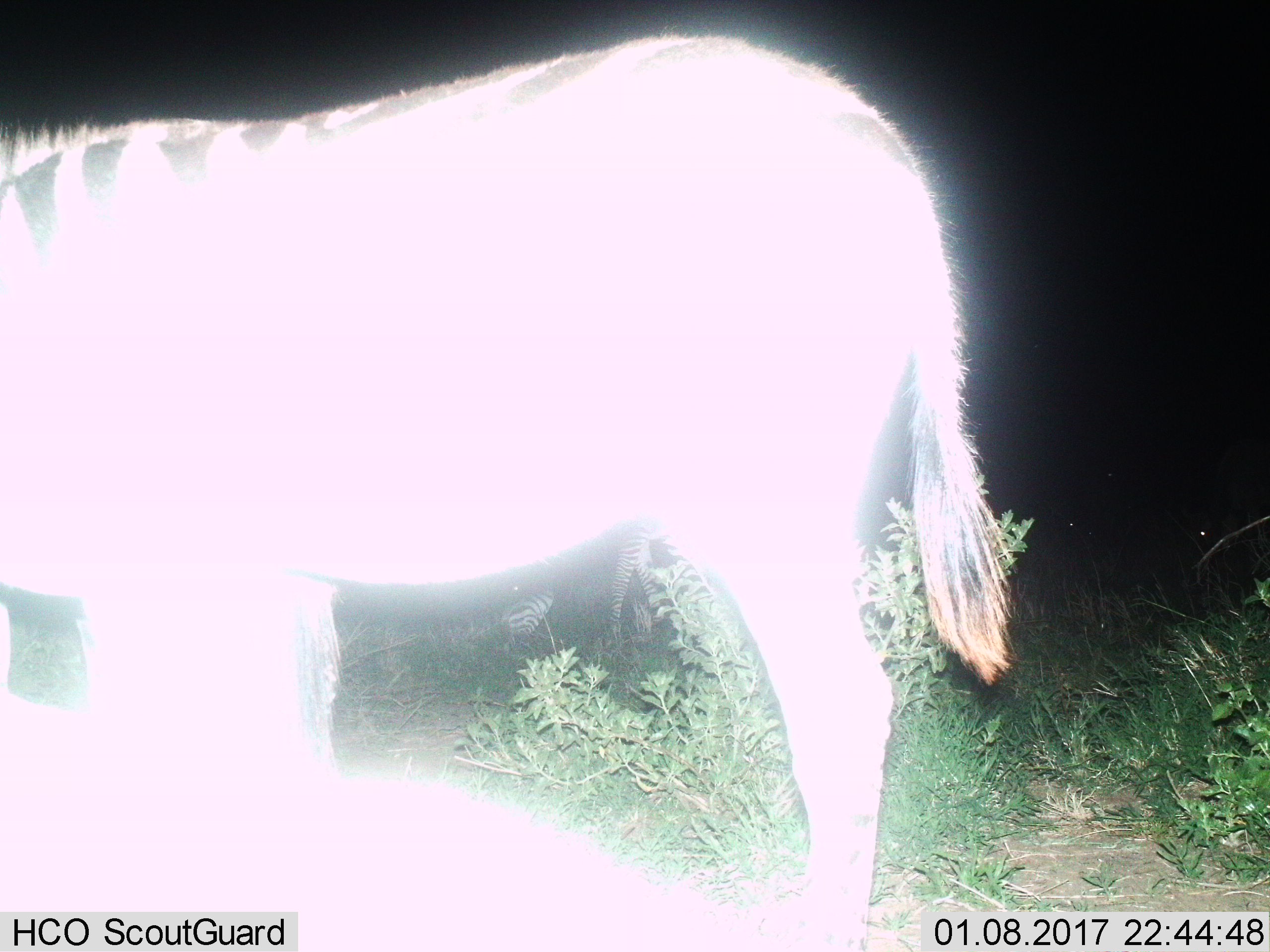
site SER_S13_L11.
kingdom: Animalia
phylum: Chordata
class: Mammalia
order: Perissodactyla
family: Equidae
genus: Equus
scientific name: Equus quagga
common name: plains zebra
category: zebraplains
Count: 2.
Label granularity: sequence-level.